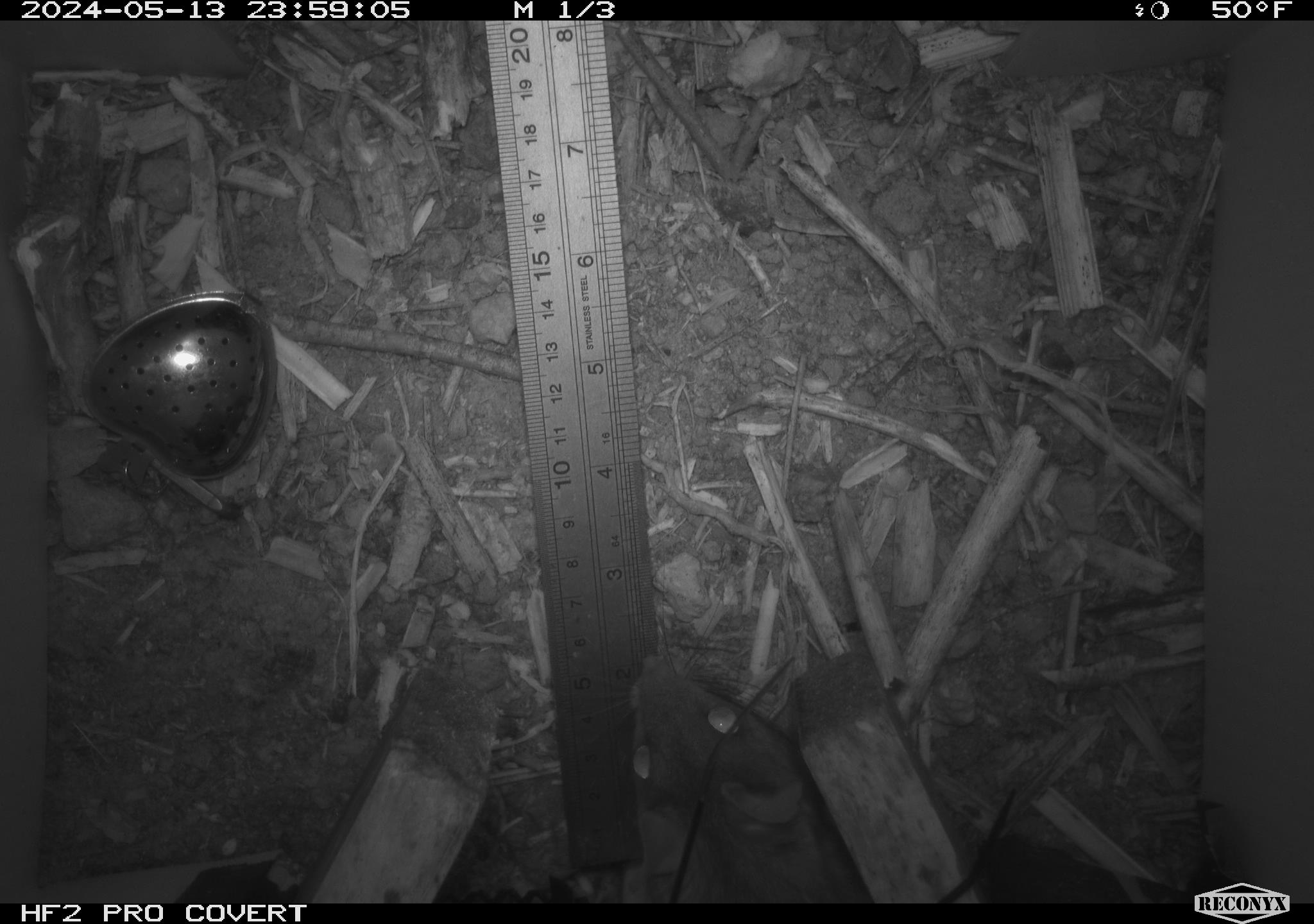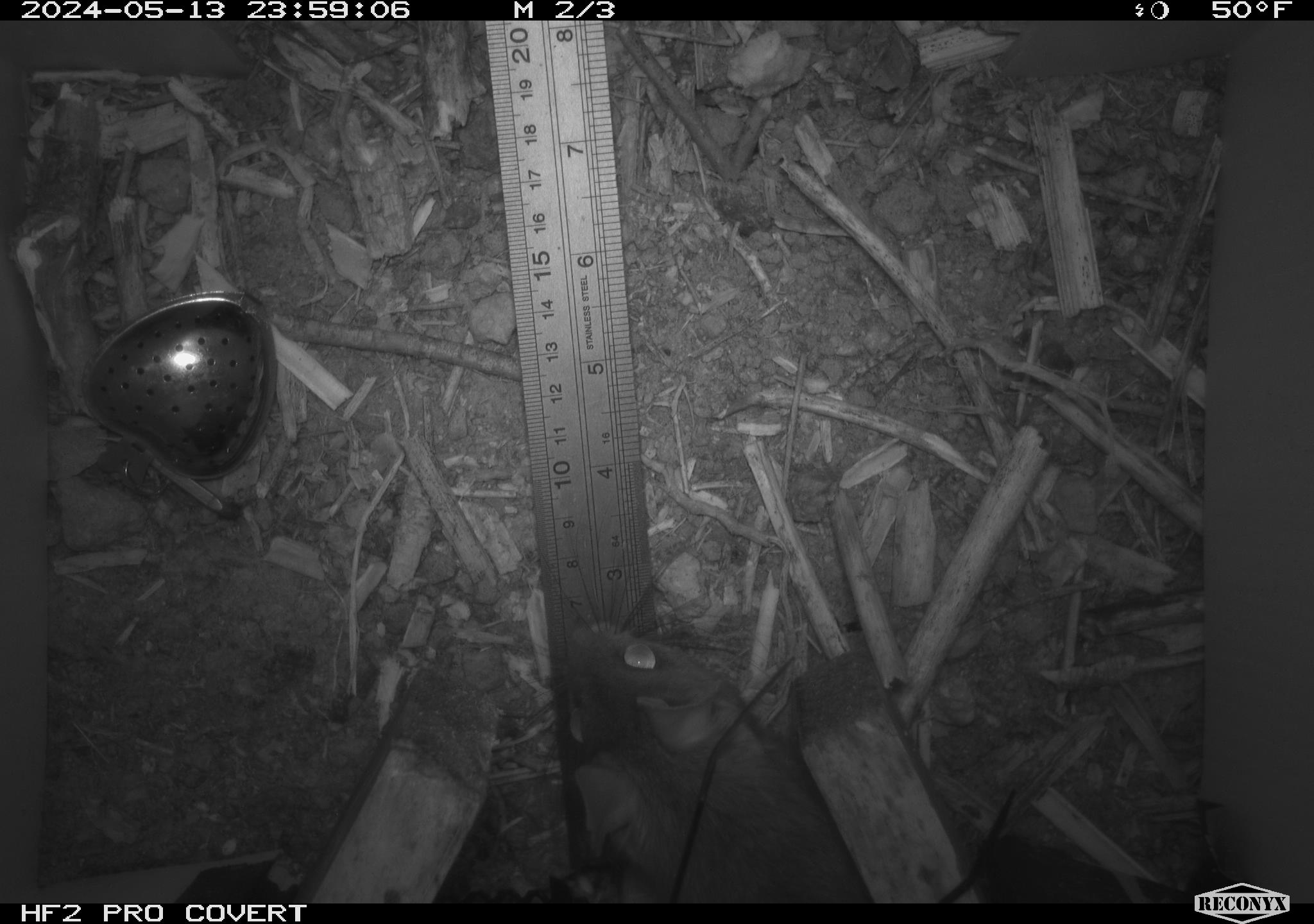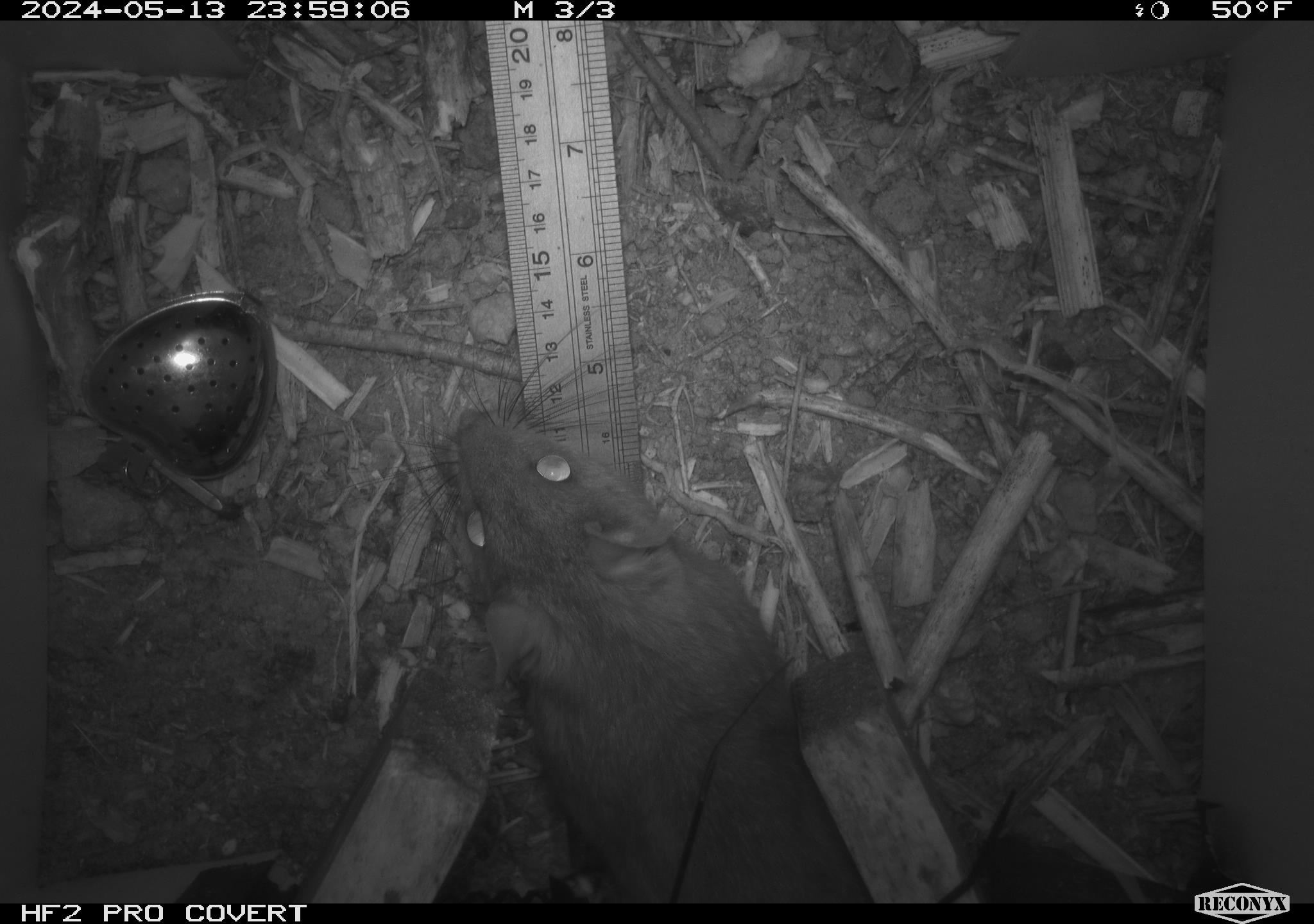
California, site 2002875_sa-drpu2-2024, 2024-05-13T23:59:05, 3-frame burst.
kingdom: Animalia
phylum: Chordata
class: Mammalia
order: Rodentia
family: Cricetidae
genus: Neotoma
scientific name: Neotoma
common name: pack rat or woodrat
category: neotoma species